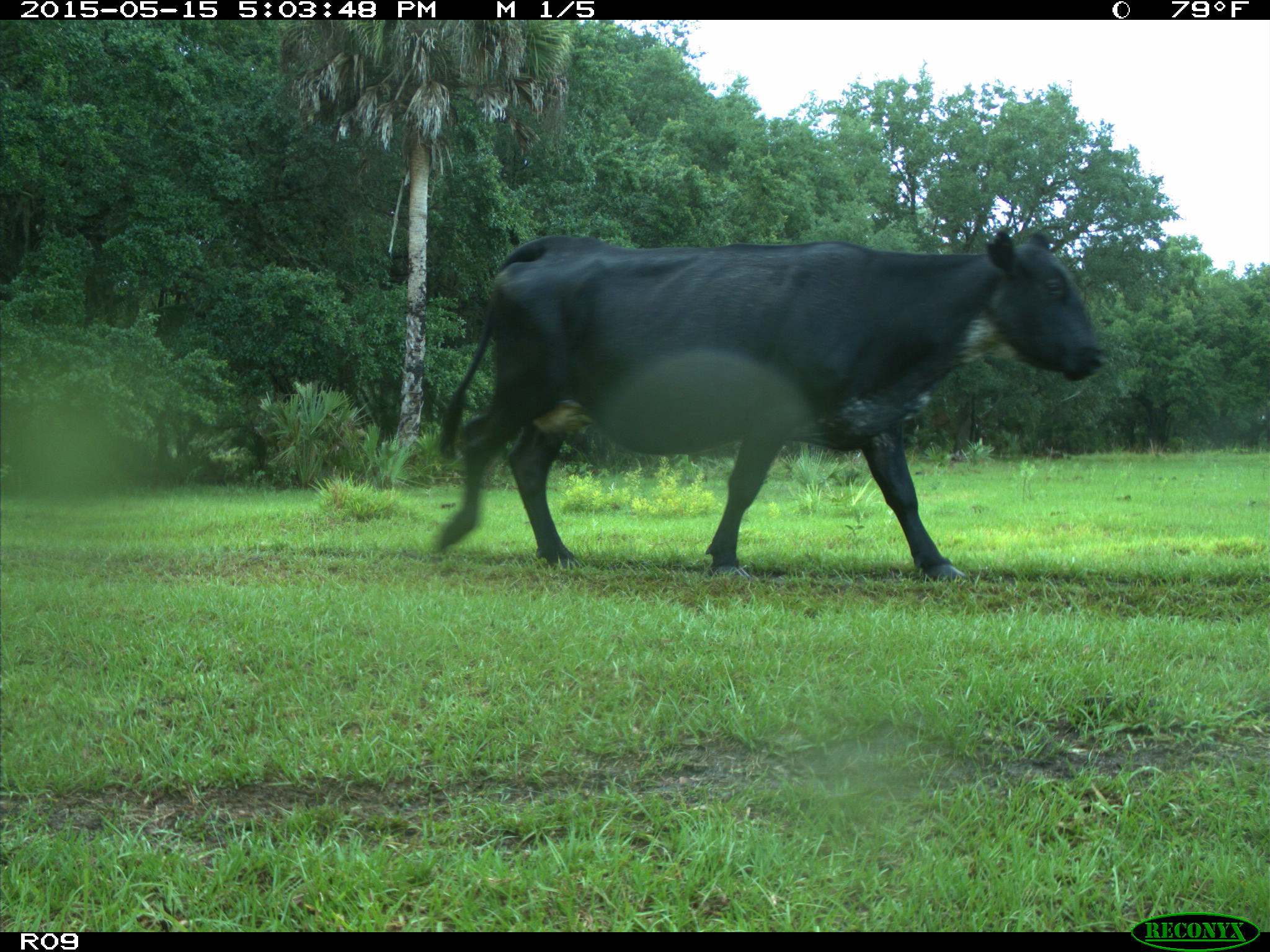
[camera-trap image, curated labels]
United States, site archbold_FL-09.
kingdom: Animalia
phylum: Chordata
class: Mammalia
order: Artiodactyla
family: Bovidae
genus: Bos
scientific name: Bos taurus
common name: domestic cow